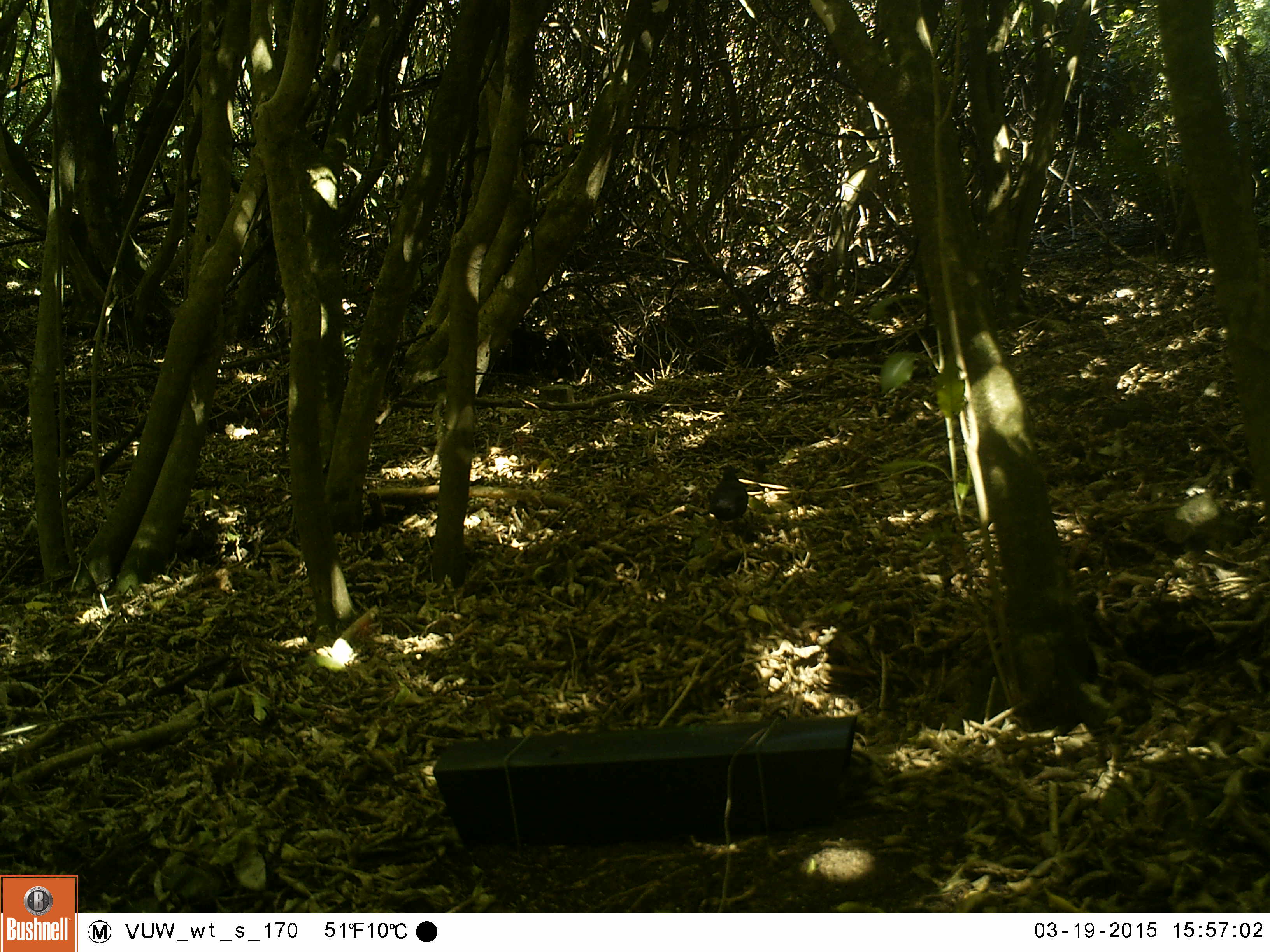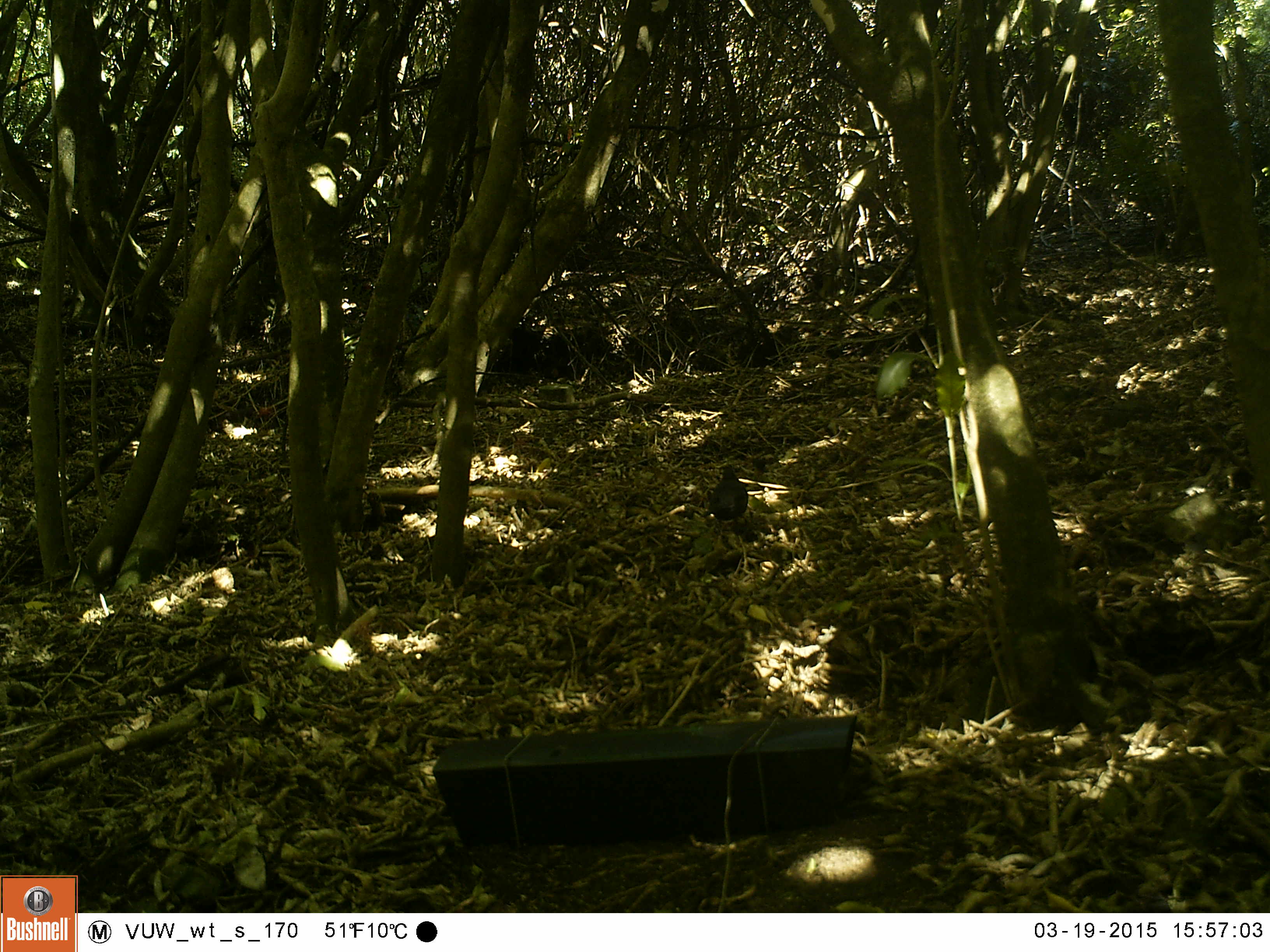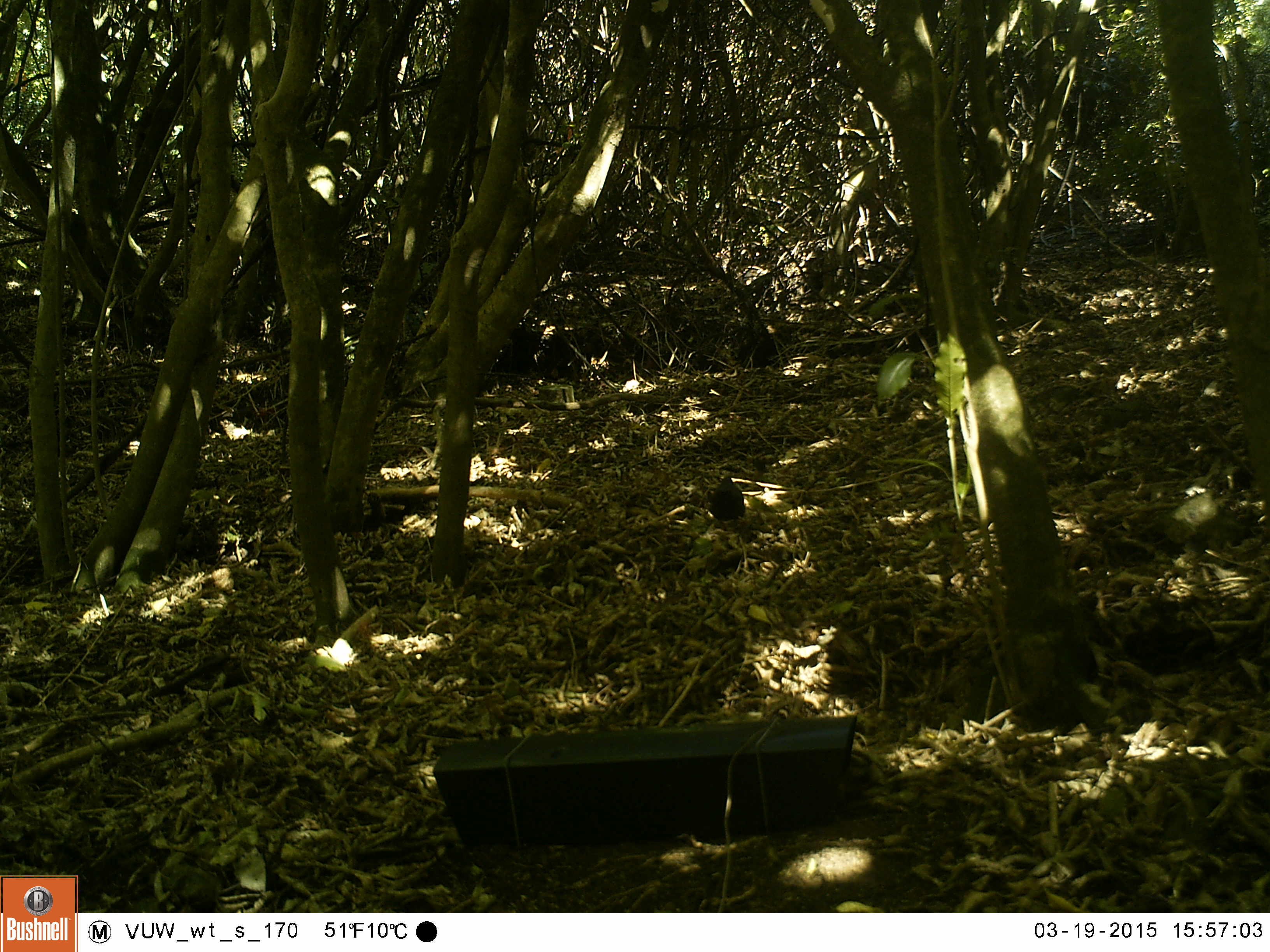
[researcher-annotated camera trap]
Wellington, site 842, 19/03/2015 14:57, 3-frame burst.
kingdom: Animalia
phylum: Chordata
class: Aves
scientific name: Aves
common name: bird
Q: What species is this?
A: Bird (Aves).